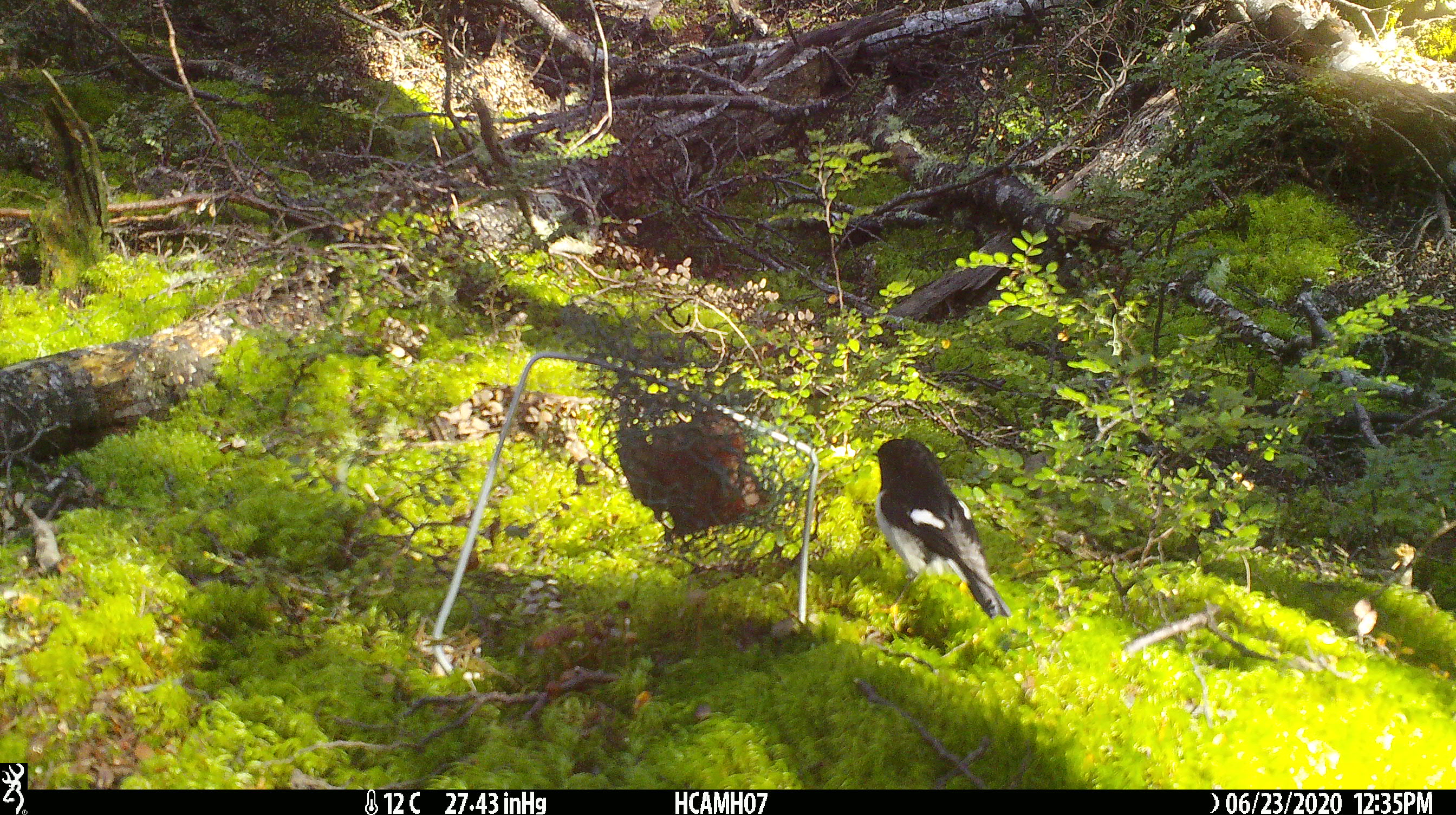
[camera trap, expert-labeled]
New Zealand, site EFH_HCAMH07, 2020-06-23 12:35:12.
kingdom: Animalia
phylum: Chordata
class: Aves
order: Passeriformes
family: Petroicidae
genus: Petroica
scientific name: Petroica macrocephala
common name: tomtit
Tomtit (Petroica macrocephala).